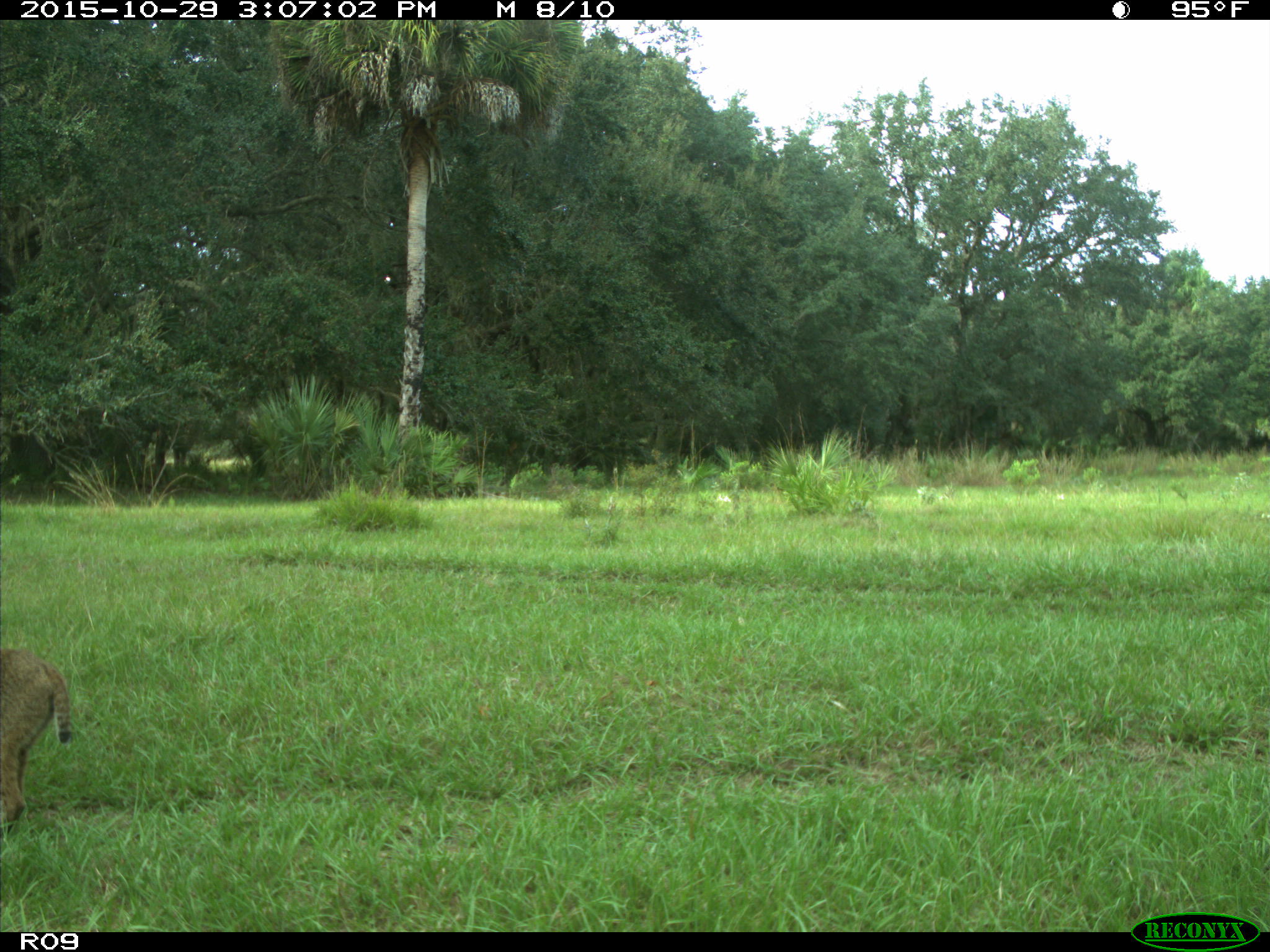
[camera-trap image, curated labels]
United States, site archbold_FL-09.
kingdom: Animalia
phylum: Chordata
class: Mammalia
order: Carnivora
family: Felidae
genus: Lynx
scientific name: Lynx rufus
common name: bobcat